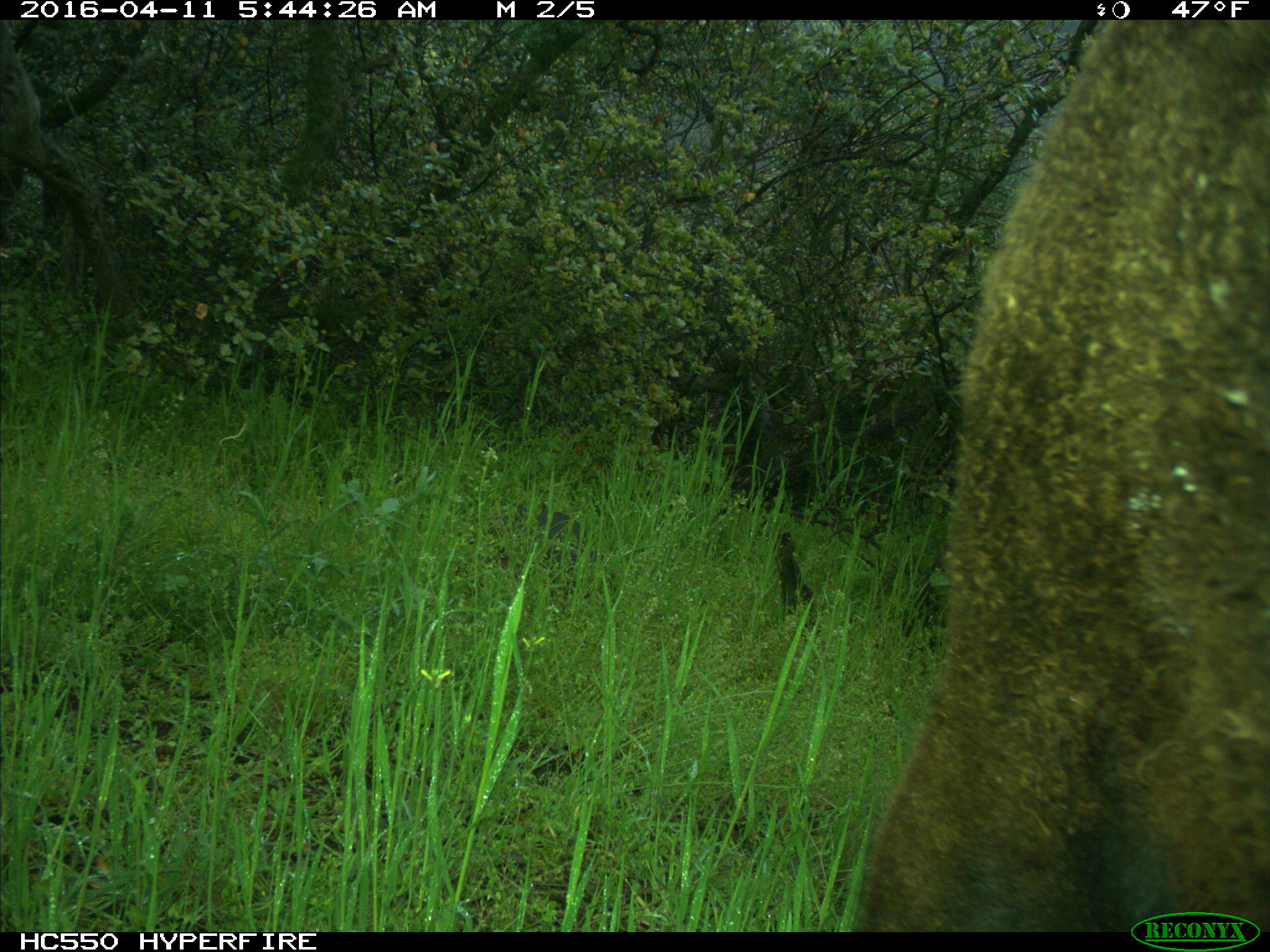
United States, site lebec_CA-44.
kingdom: Animalia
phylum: Chordata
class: Mammalia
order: Artiodactyla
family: Bovidae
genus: Bos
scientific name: Bos taurus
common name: domestic cow